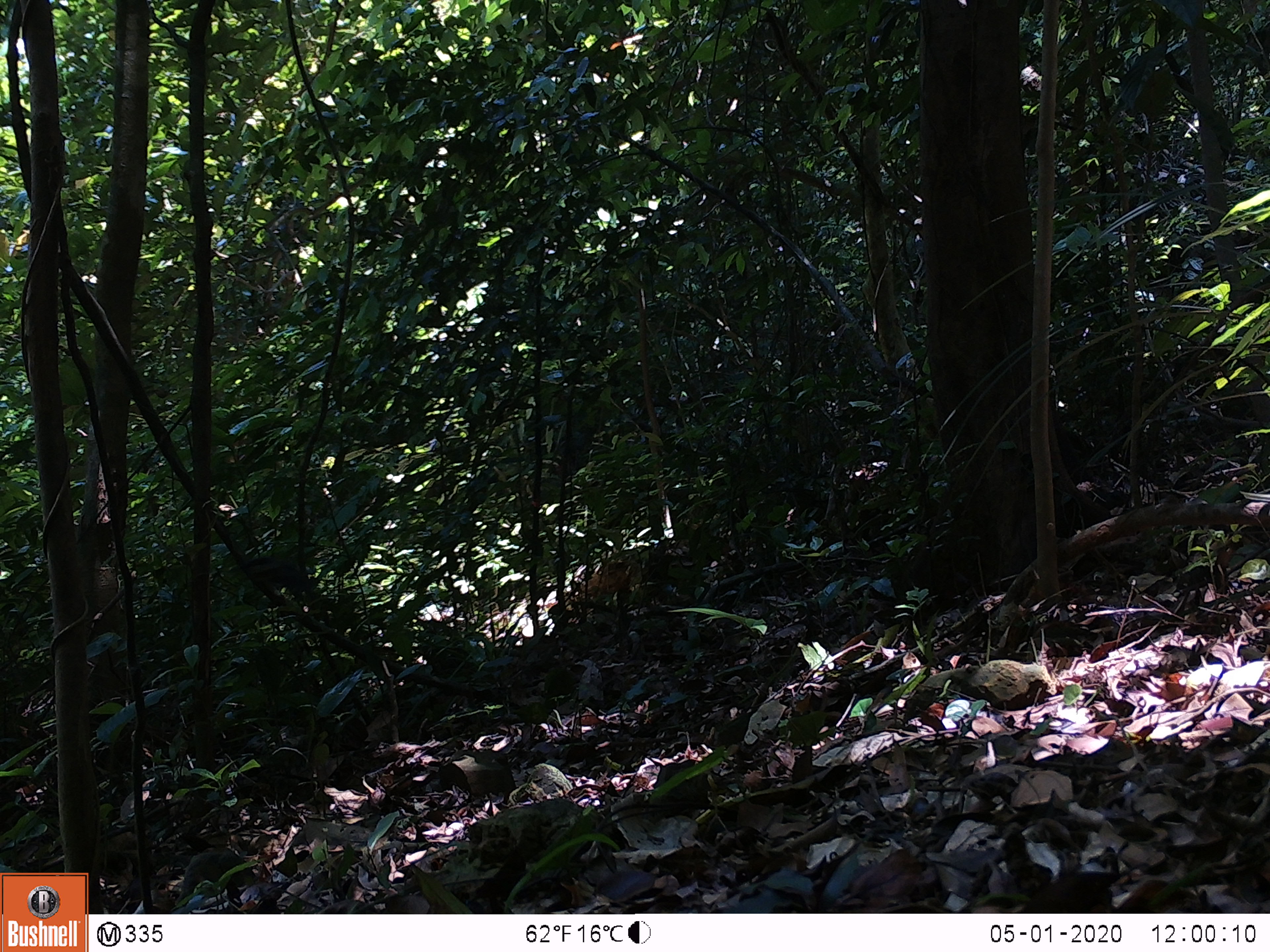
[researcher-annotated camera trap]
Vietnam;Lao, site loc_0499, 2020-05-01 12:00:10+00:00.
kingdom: Animalia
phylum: Chordata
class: Aves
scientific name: Aves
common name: bird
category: unidentified bird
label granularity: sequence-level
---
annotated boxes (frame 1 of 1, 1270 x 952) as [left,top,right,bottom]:
unidentified bird: [575,554,636,611]